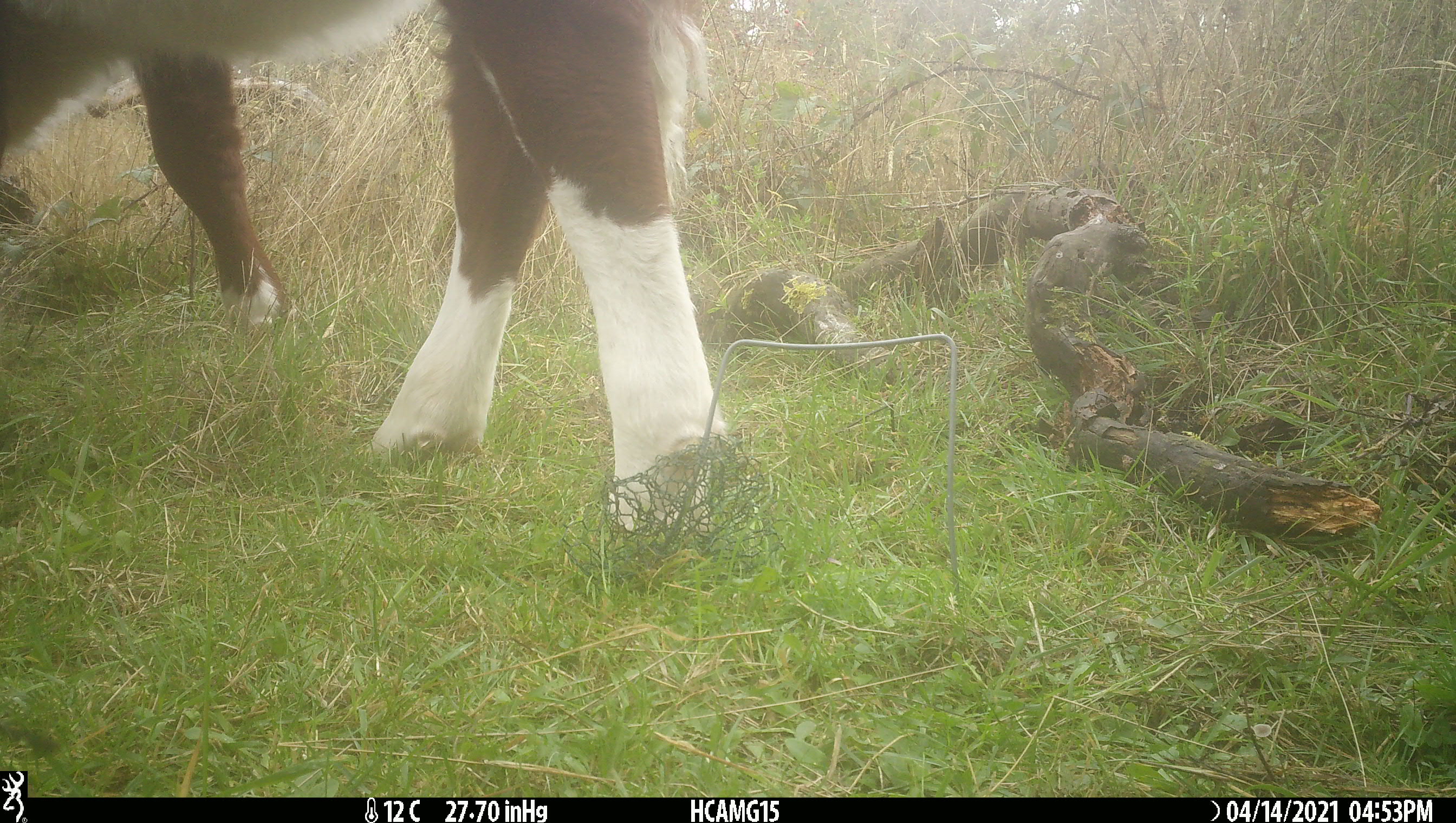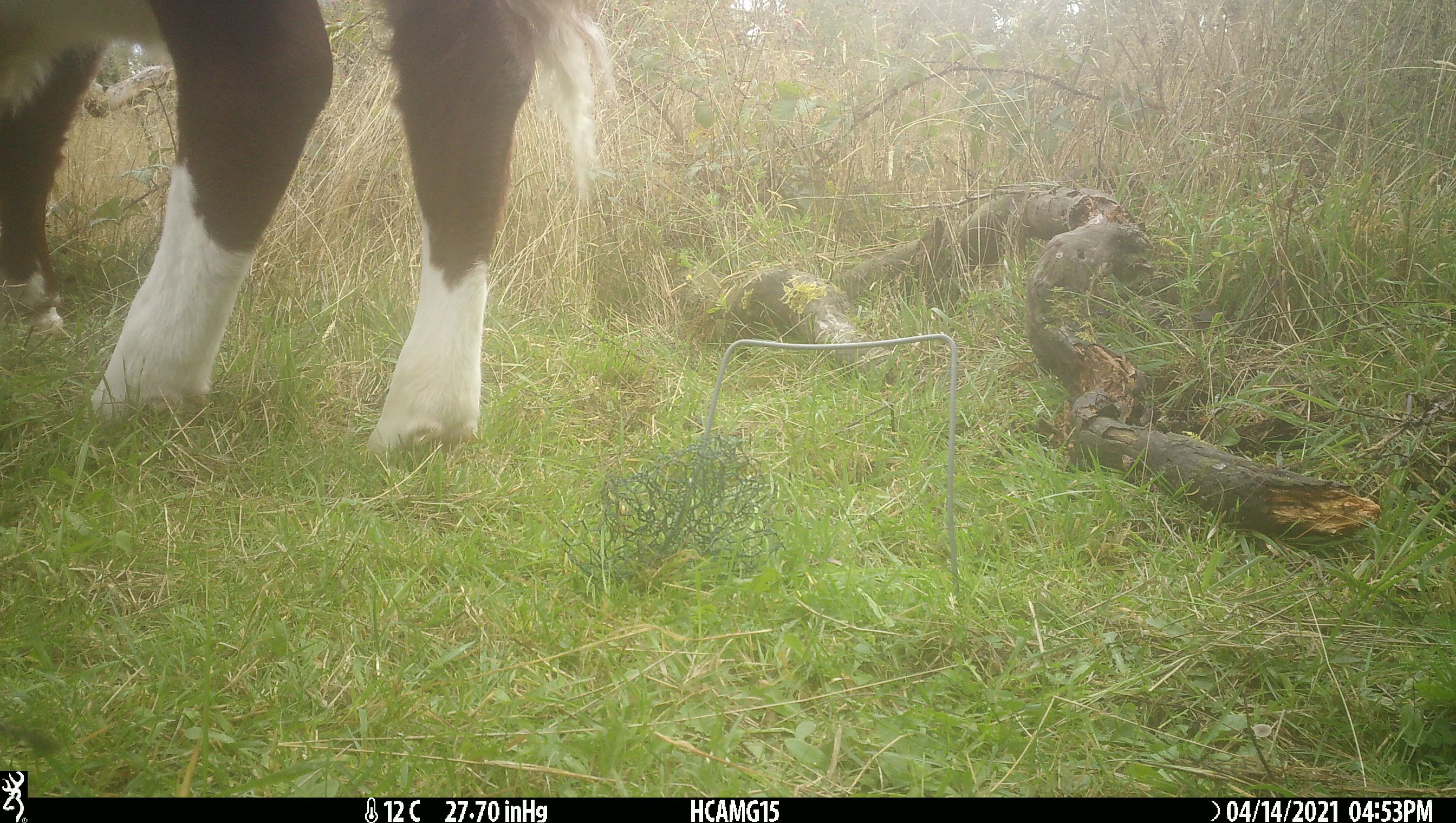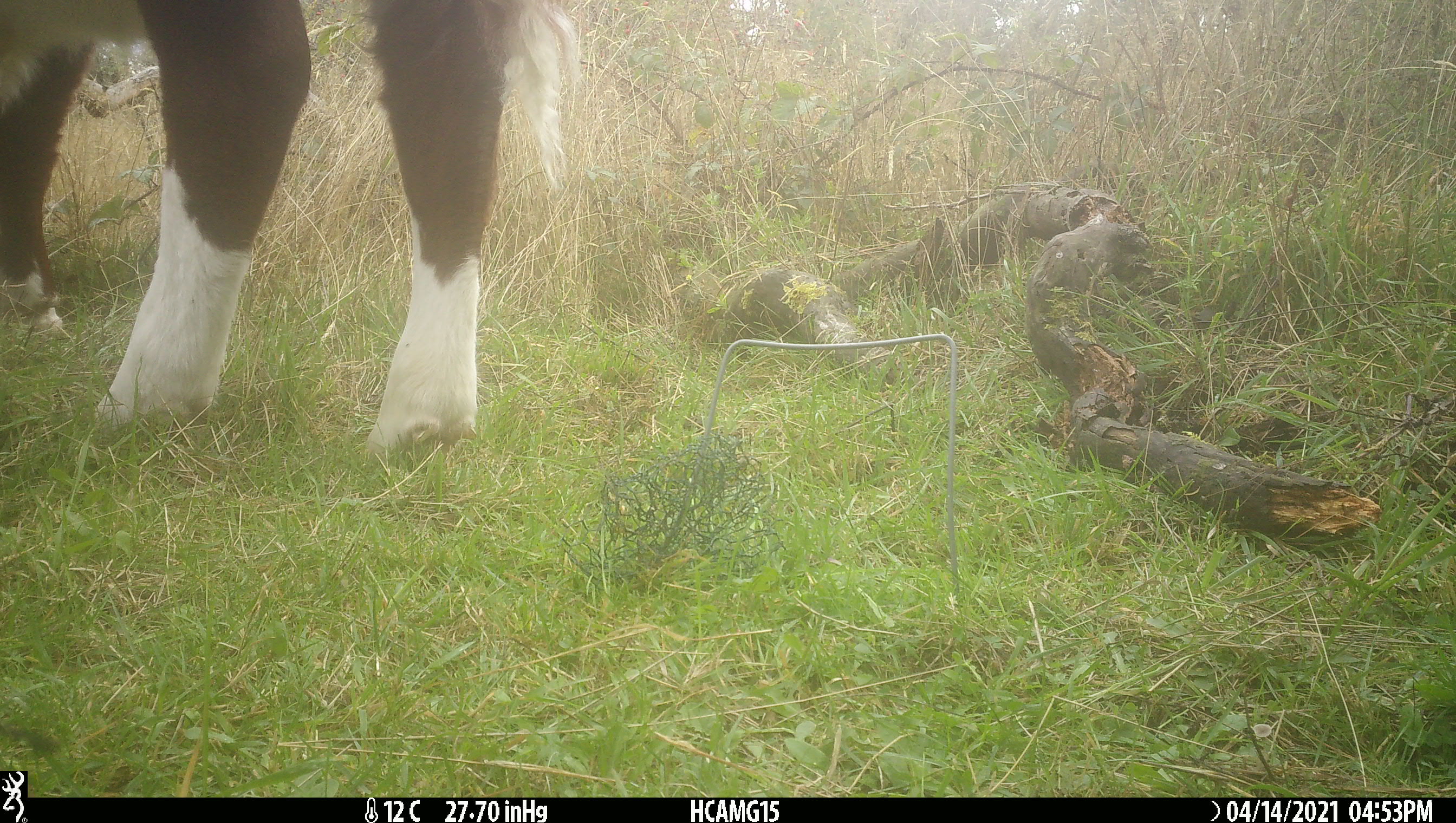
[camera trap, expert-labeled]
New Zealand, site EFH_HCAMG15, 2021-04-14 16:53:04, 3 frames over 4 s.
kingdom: Animalia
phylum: Chordata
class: Mammalia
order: Artiodactyla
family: Bovidae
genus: Bos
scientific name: Bos taurus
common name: domestic cow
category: cow